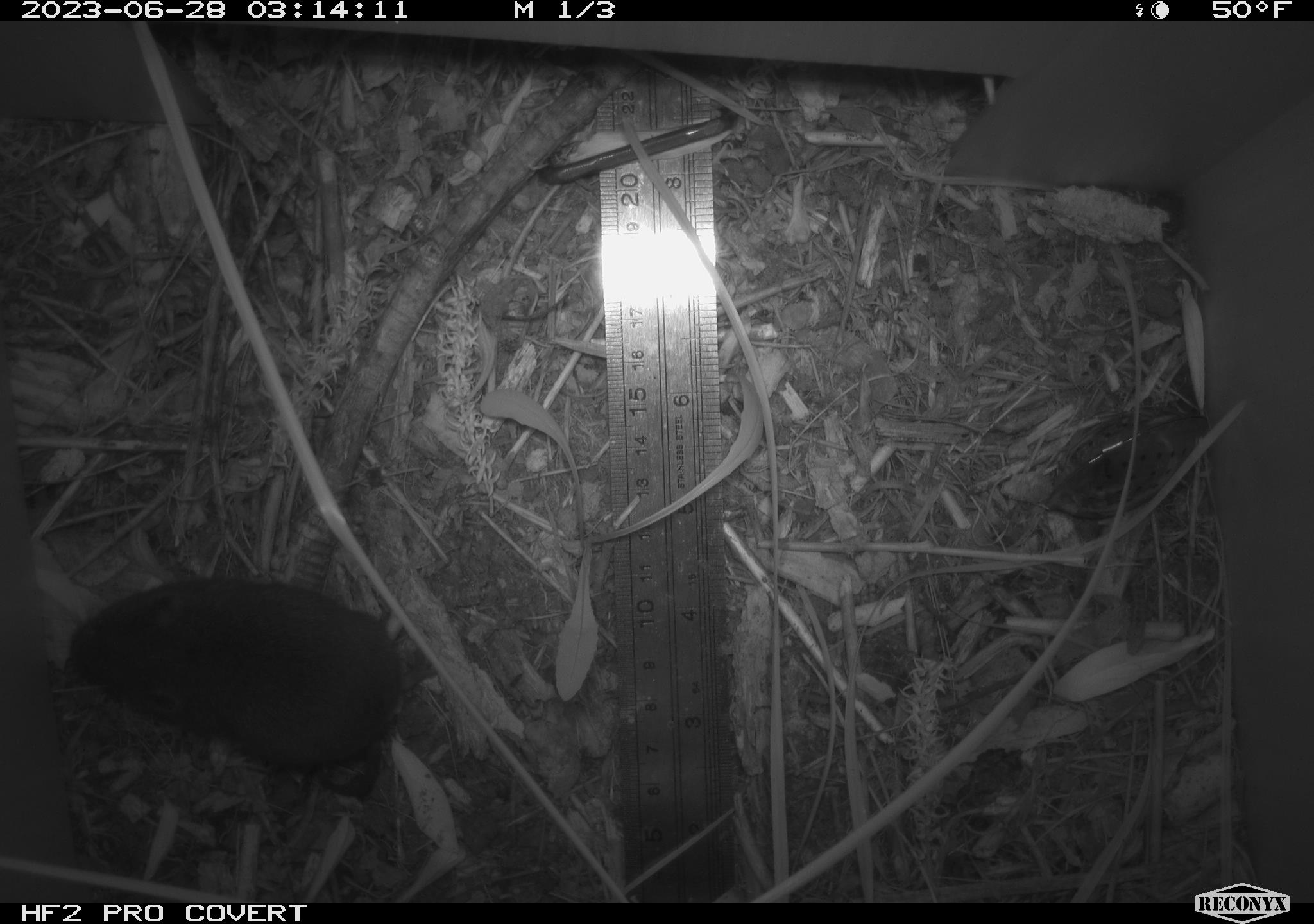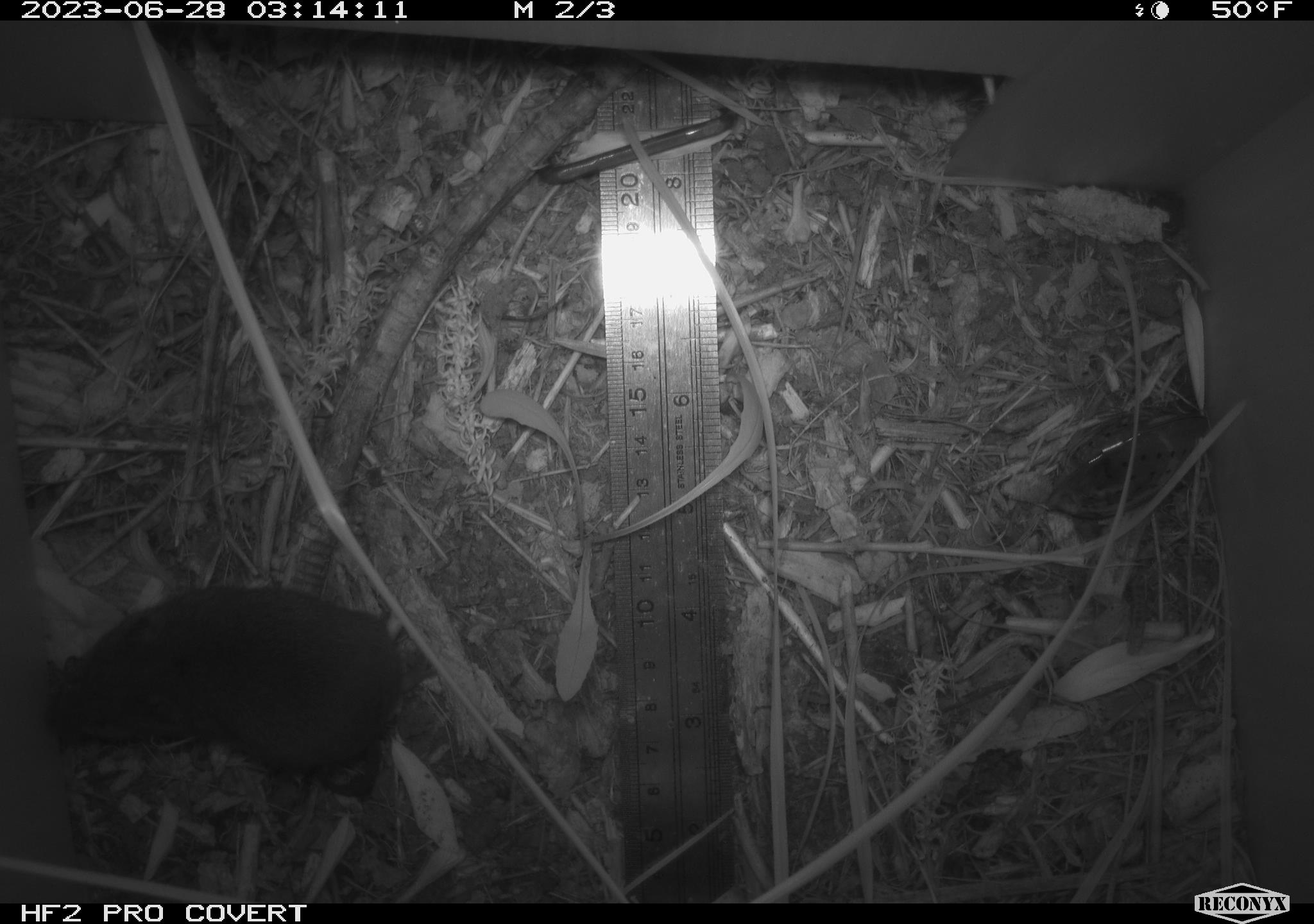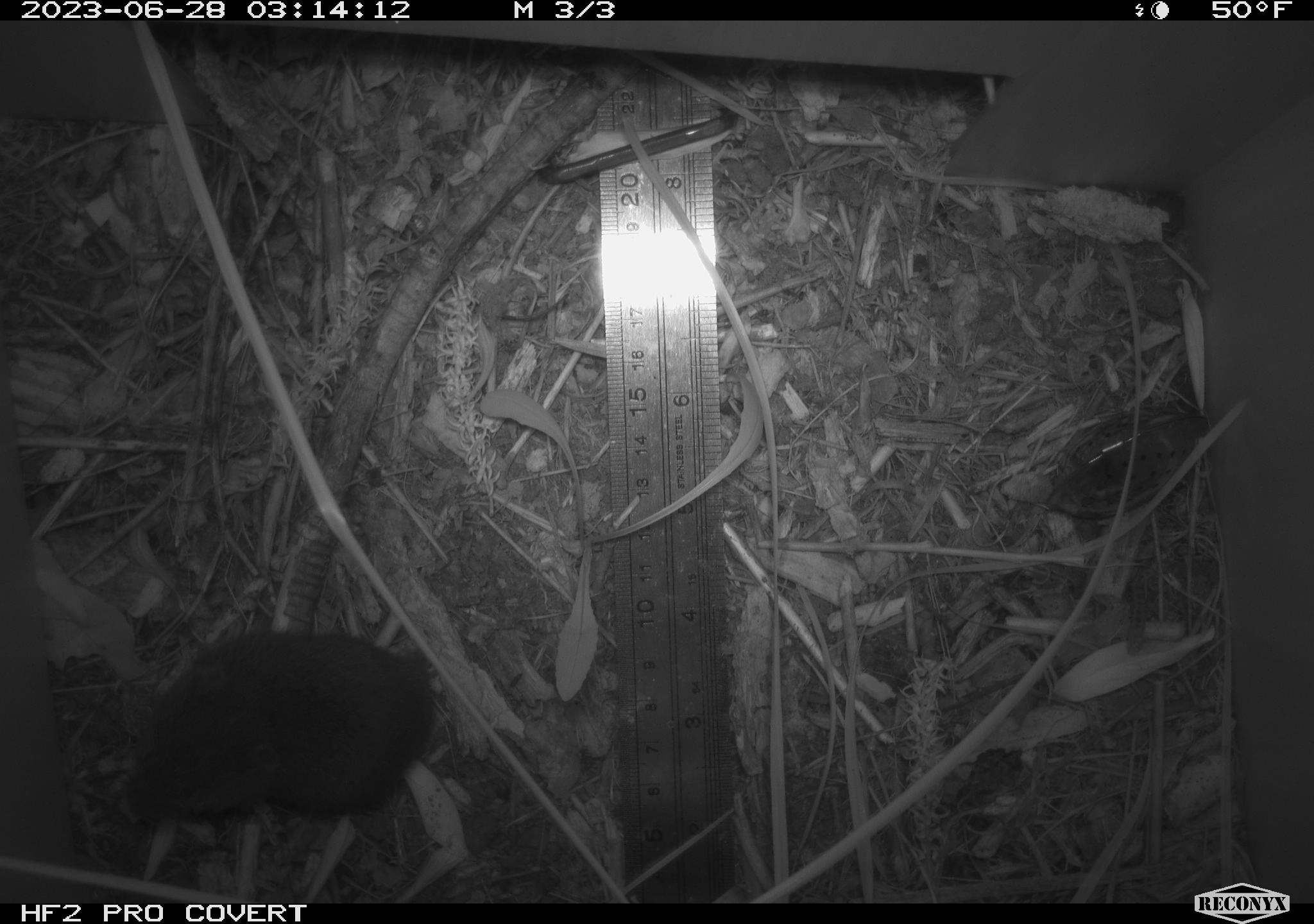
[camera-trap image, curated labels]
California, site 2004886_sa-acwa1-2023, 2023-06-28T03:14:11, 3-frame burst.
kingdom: Animalia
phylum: Chordata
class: Mammalia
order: Rodentia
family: Cricetidae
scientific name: Arvicolinae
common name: voles, lemmings, and muskrats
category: arvicolinae subfamily